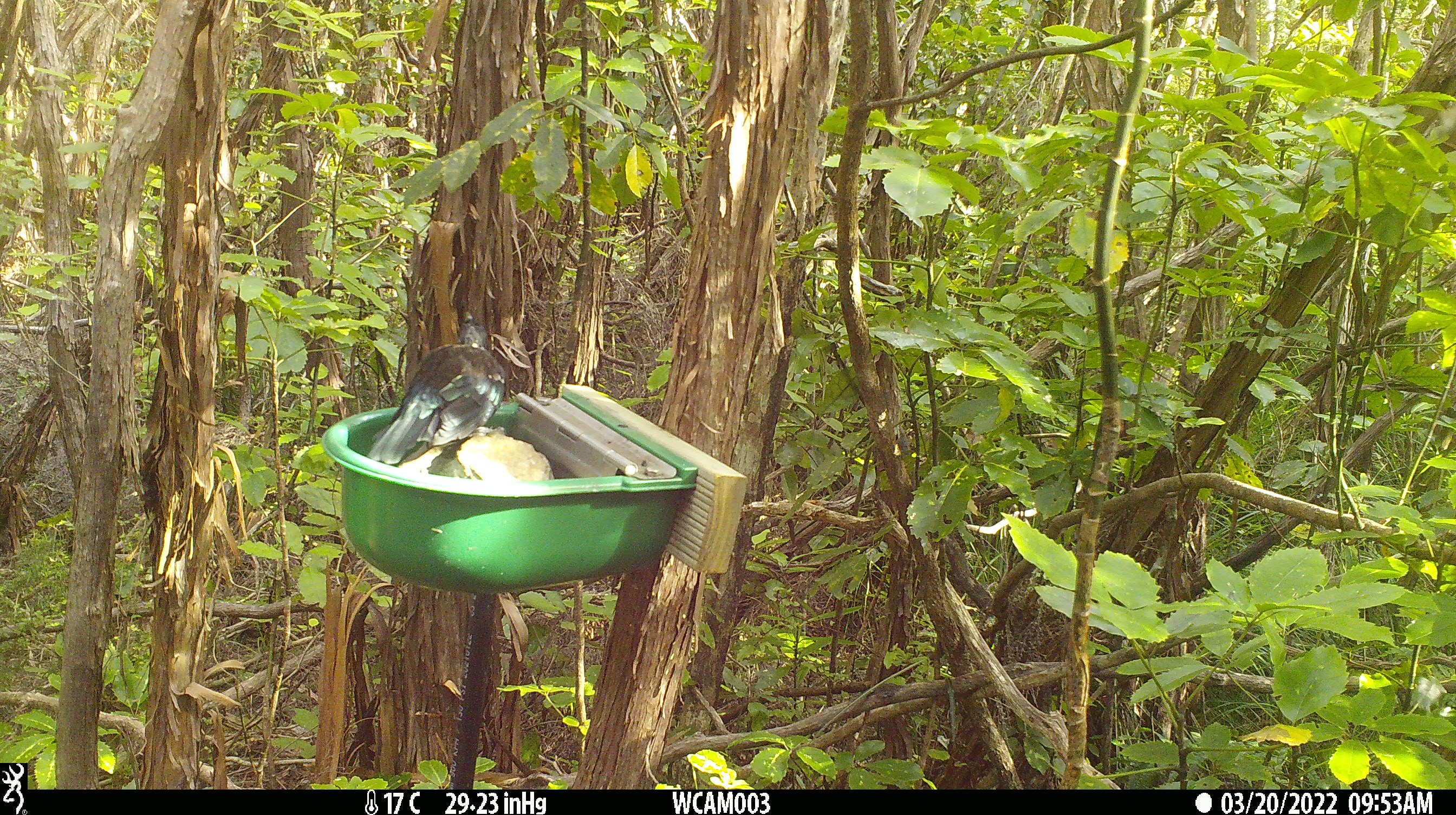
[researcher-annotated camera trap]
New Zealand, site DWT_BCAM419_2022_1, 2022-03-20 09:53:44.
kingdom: Animalia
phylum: Chordata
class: Aves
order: Passeriformes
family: Meliphagidae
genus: Prosthemadera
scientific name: Prosthemadera novaeseelandiae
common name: tui